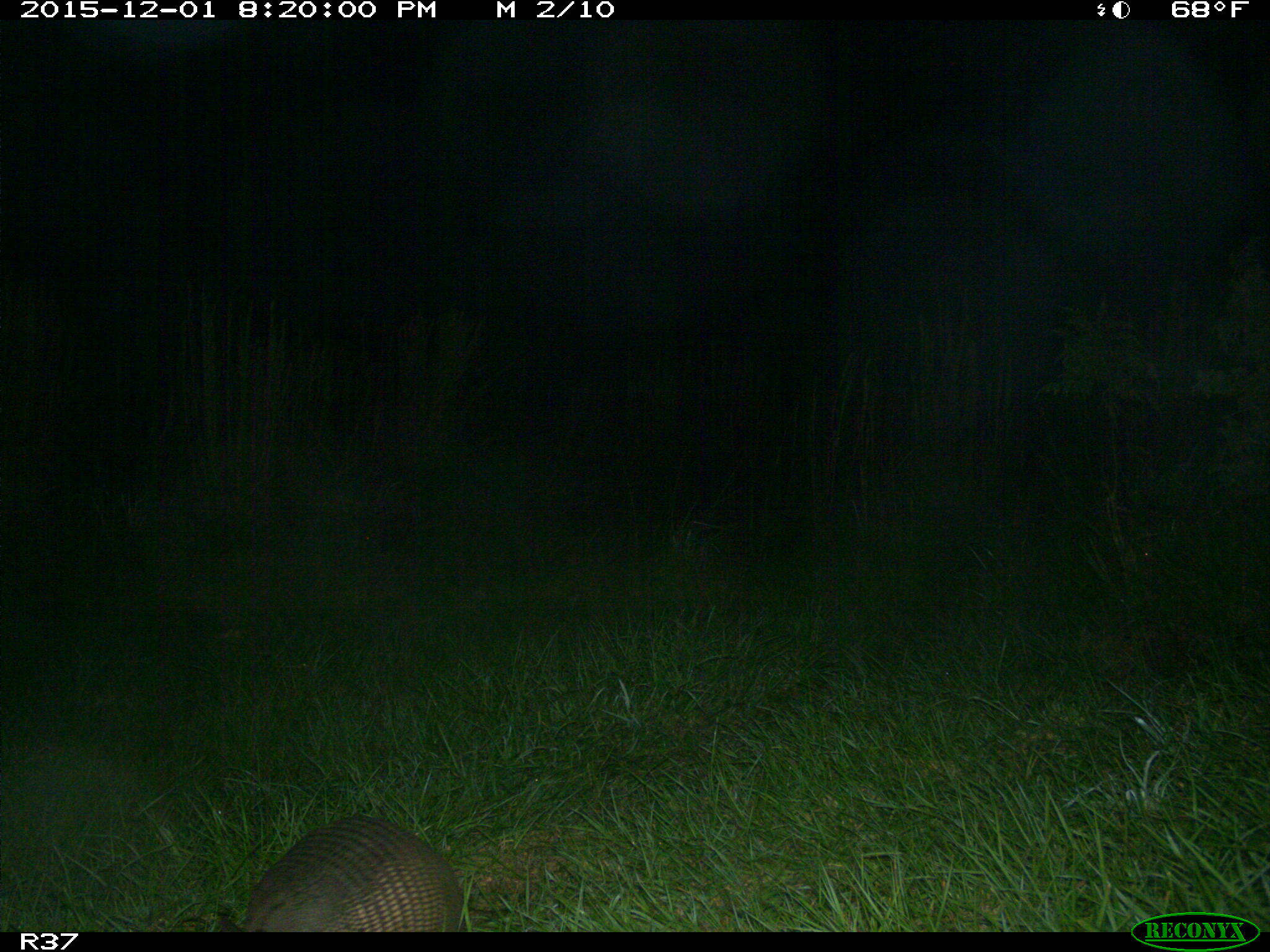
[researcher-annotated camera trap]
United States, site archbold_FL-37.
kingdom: Animalia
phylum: Chordata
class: Mammalia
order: Cingulata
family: Dasypodidae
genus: Dasypus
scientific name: Dasypus novemcinctus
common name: nine-banded armadillo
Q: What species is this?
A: Dasypus novemcinctus (nine-banded armadillo).